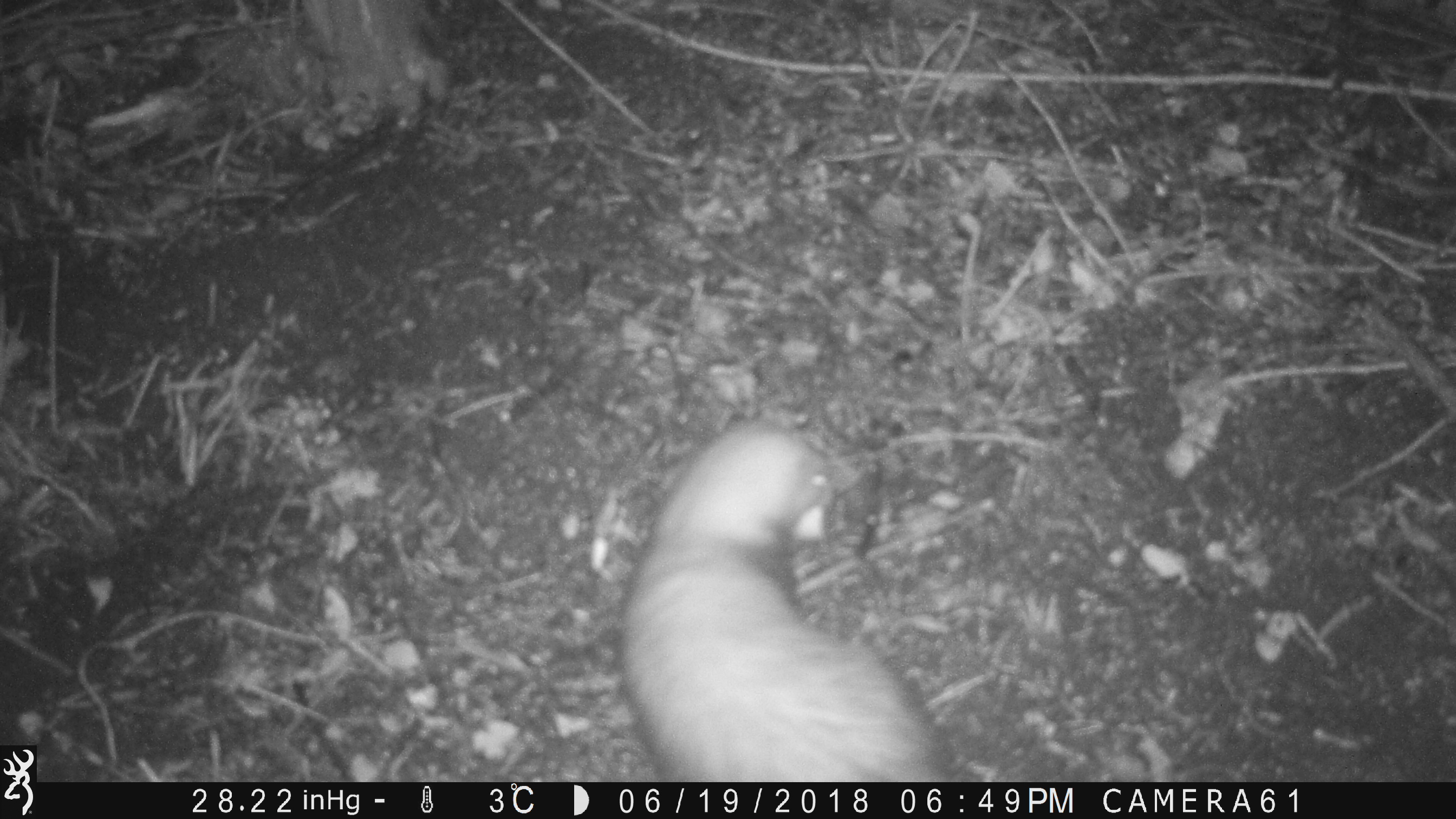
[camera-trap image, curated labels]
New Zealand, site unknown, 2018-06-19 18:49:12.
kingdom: Animalia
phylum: Chordata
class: Mammalia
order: Carnivora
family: Mustelidae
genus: Mustela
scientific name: Mustela furo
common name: ferret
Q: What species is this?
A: Ferret (Mustela furo).